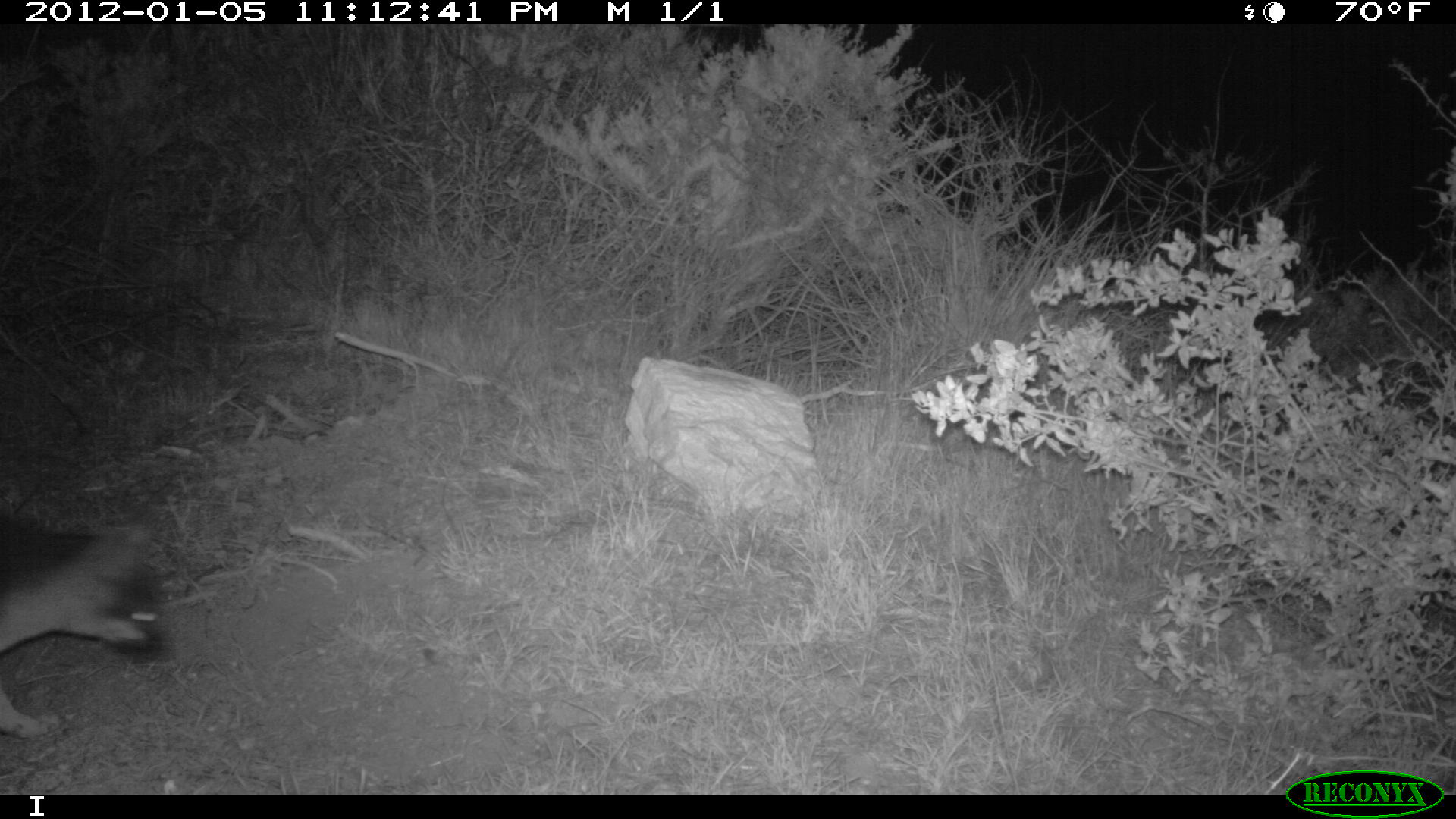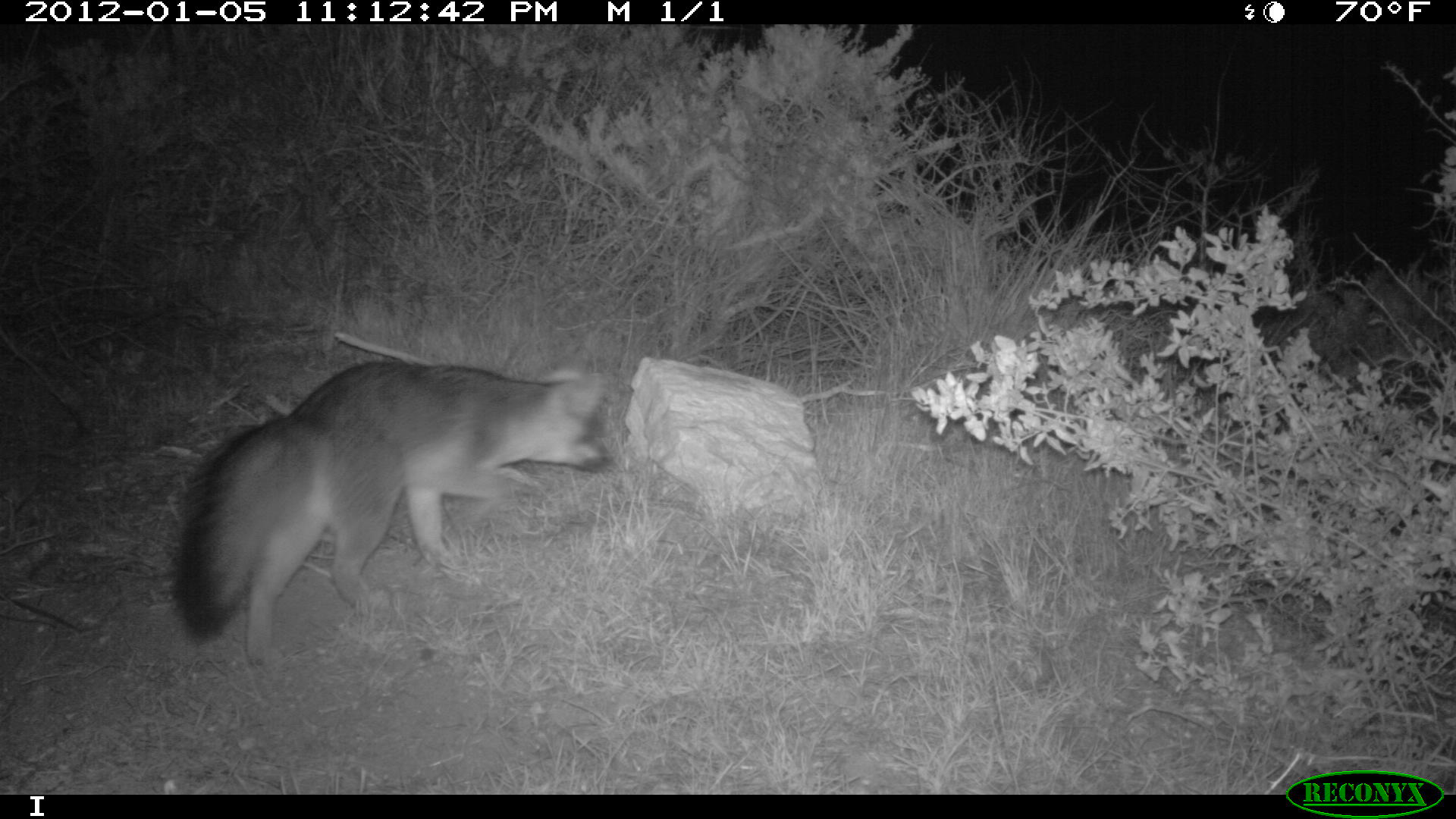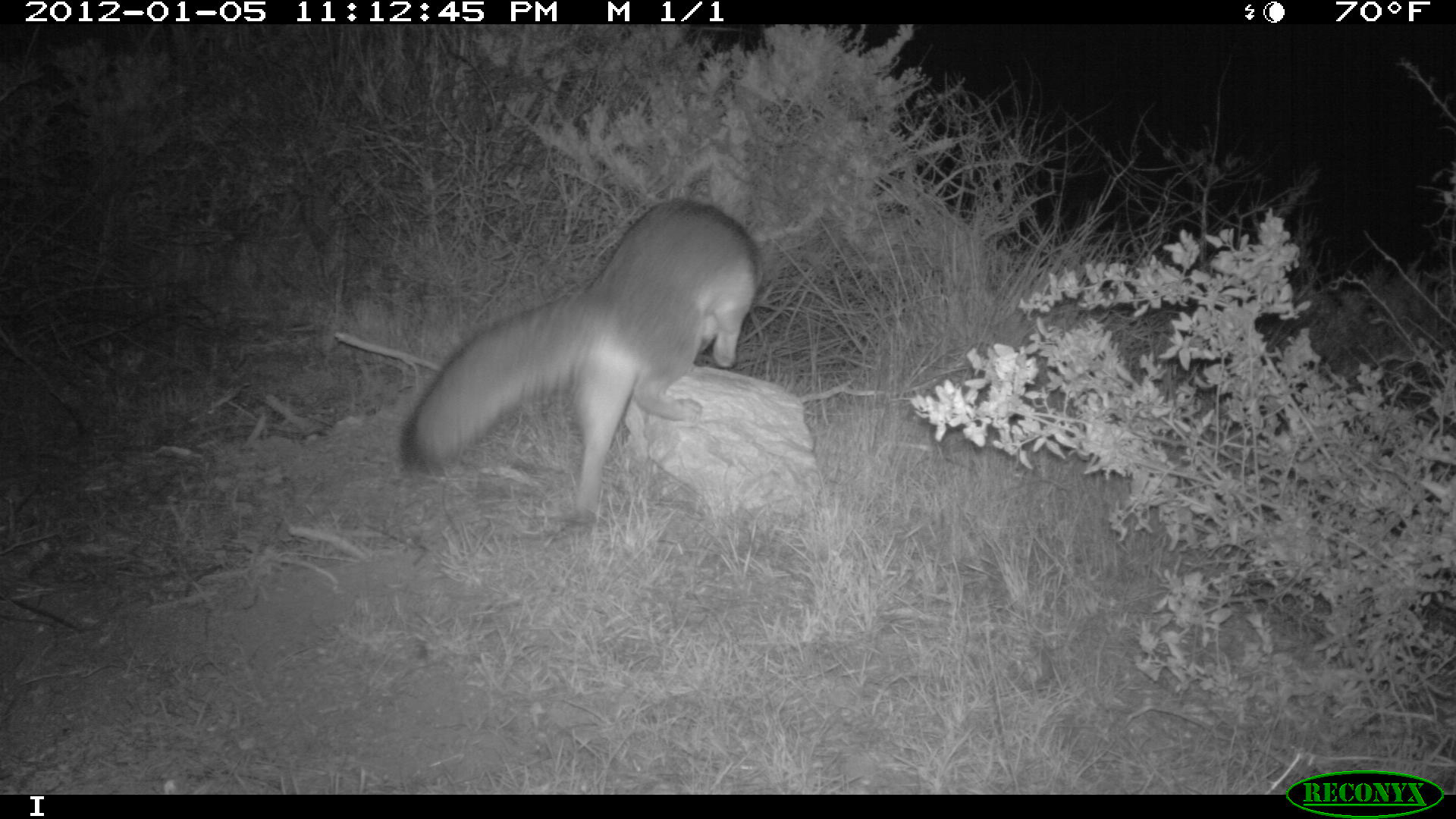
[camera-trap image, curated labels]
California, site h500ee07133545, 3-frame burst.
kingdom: Animalia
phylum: Chordata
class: Mammalia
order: Carnivora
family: Canidae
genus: Urocyon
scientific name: Urocyon littoralis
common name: island fox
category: fox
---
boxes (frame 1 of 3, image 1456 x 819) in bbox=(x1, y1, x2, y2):
fox: bbox=(0, 513, 168, 739)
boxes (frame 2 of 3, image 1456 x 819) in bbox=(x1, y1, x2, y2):
fox: bbox=(175, 365, 613, 665)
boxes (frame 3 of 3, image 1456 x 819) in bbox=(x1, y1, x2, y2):
fox: bbox=(399, 197, 760, 524)